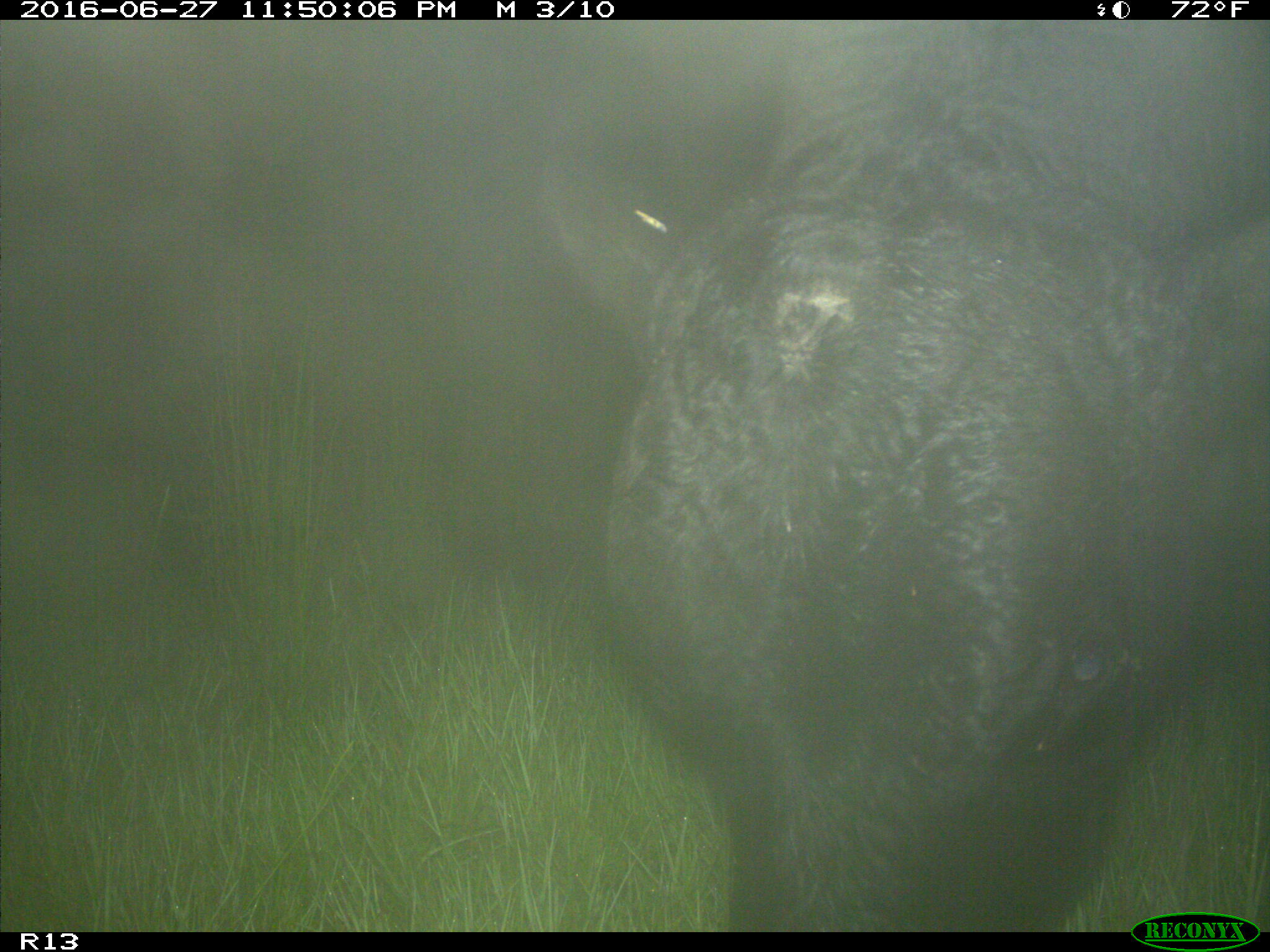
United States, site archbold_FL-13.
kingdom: Animalia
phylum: Chordata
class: Mammalia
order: Artiodactyla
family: Bovidae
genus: Bos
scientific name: Bos taurus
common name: domestic cow